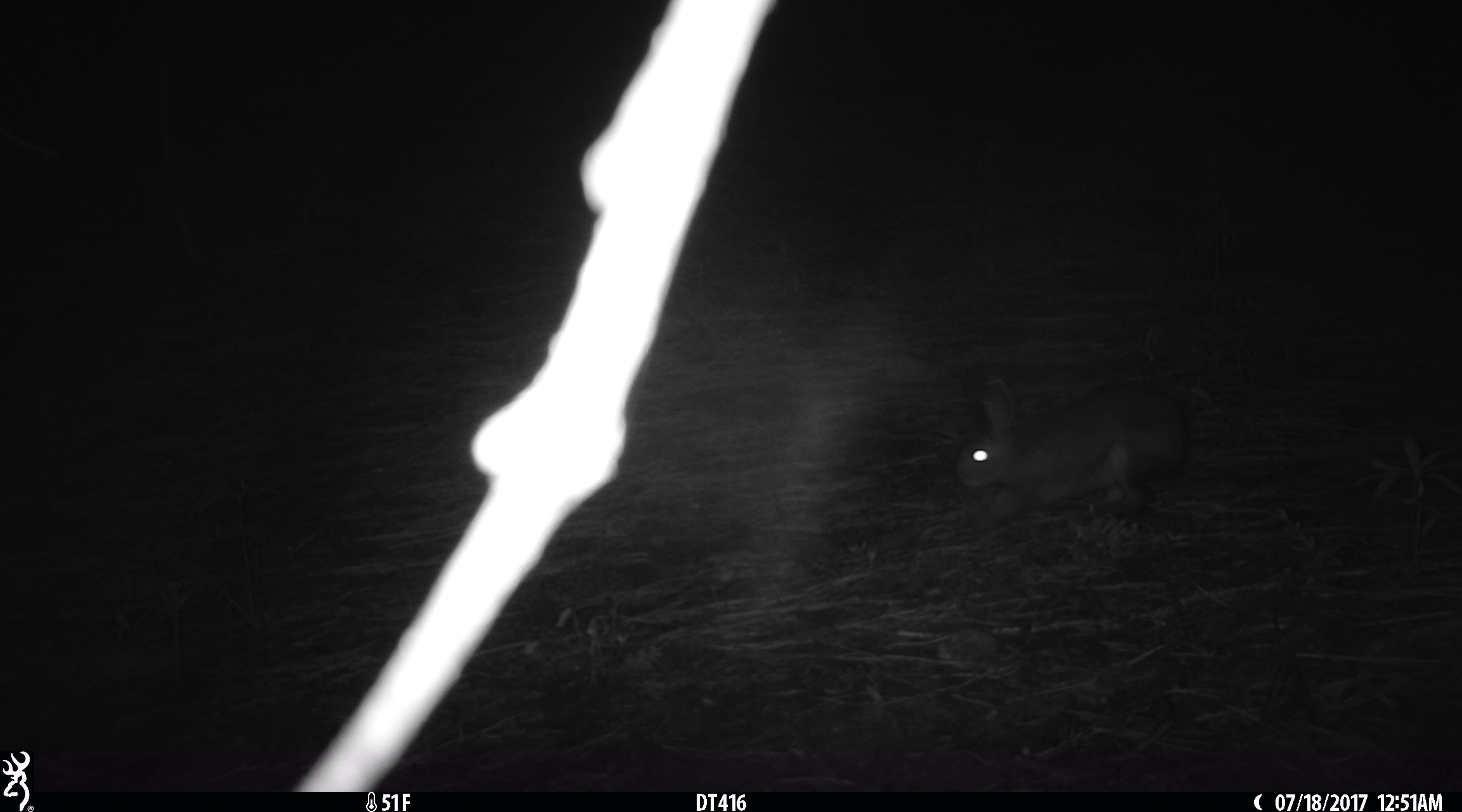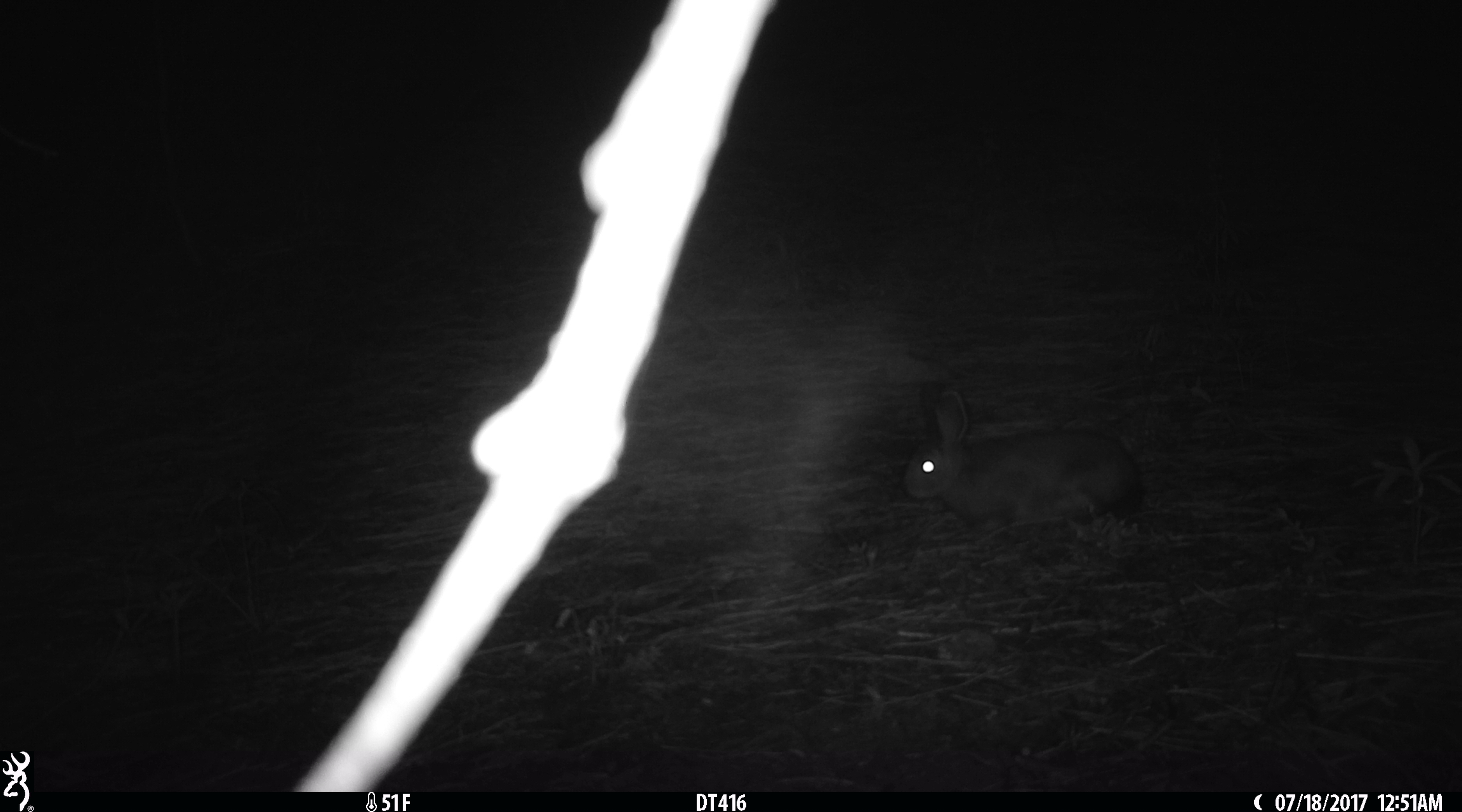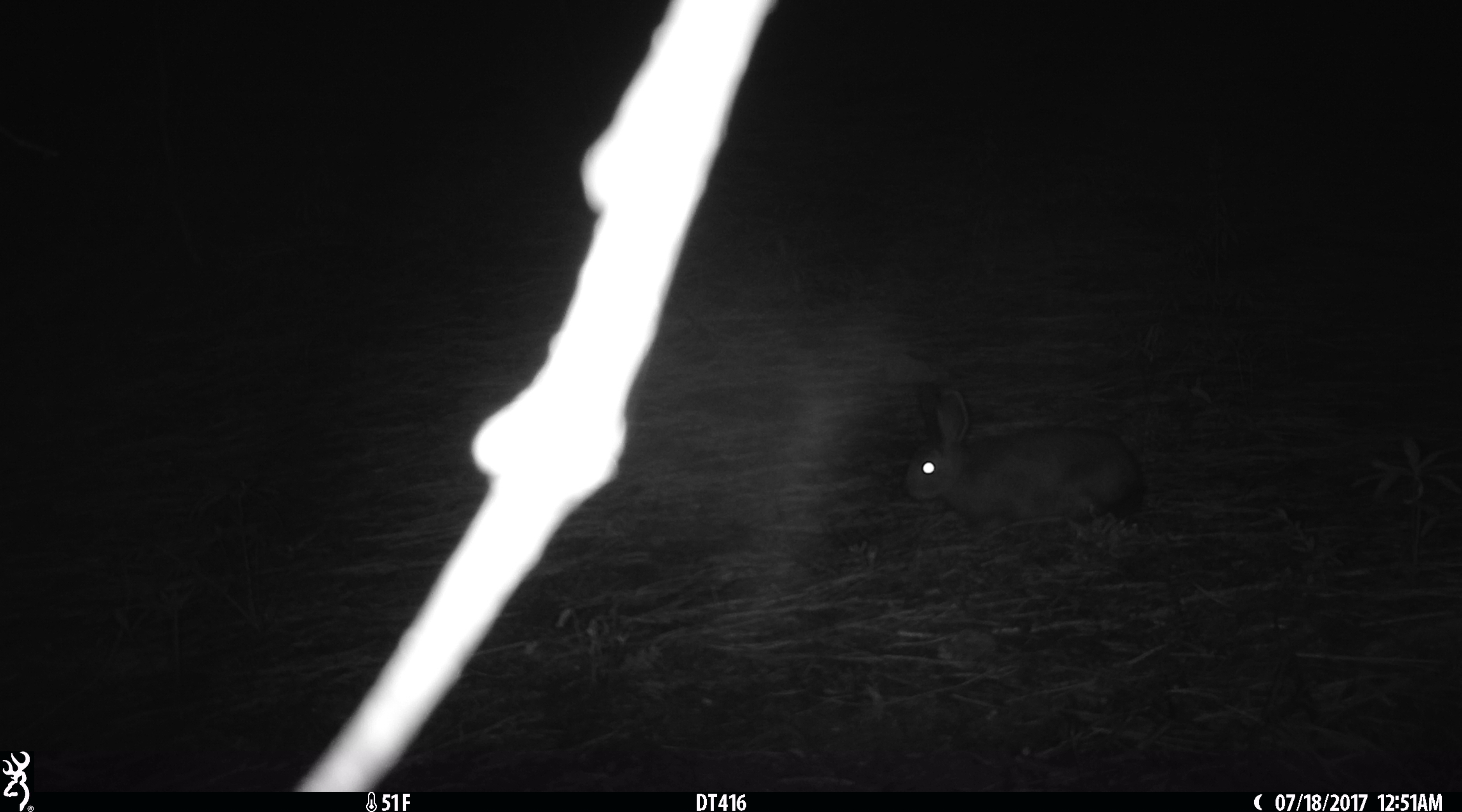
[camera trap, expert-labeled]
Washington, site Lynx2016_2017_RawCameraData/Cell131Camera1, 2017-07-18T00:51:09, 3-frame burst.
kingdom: Animalia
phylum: Chordata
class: Mammalia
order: Lagomorpha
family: Leporidae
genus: Lepus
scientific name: Lepus americanus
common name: snowshoe hare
Lepus americanus (snowshoe hare). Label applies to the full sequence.